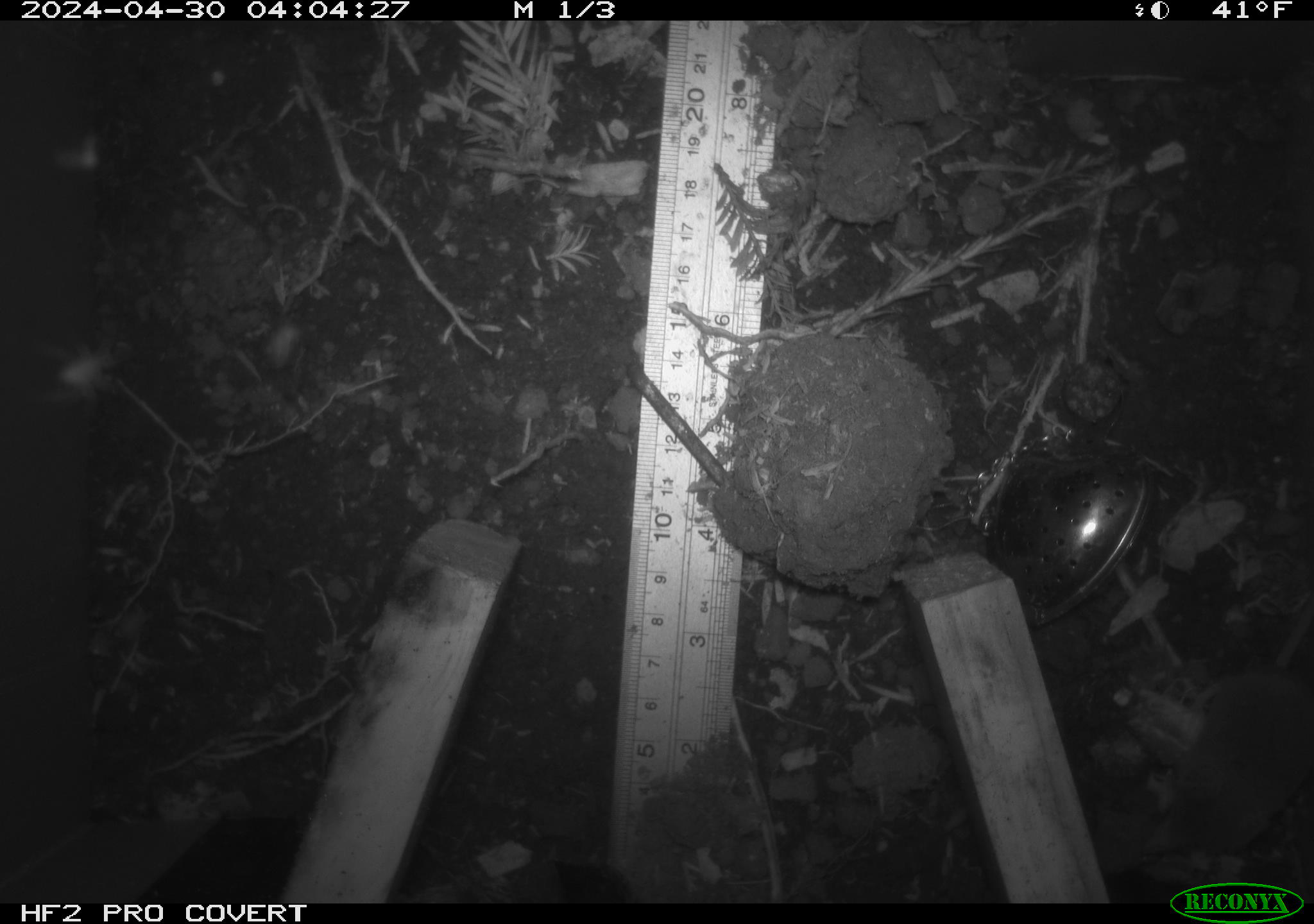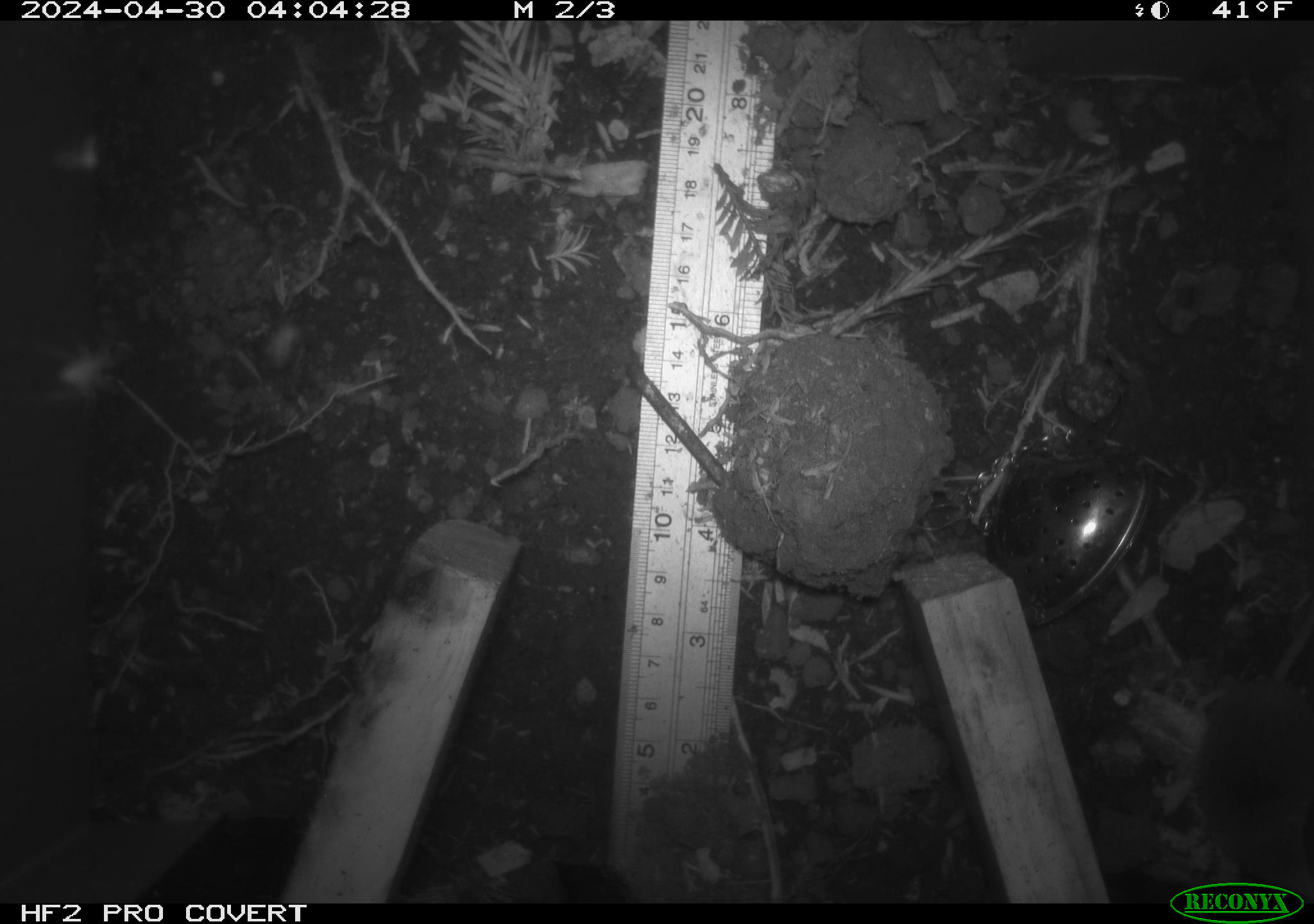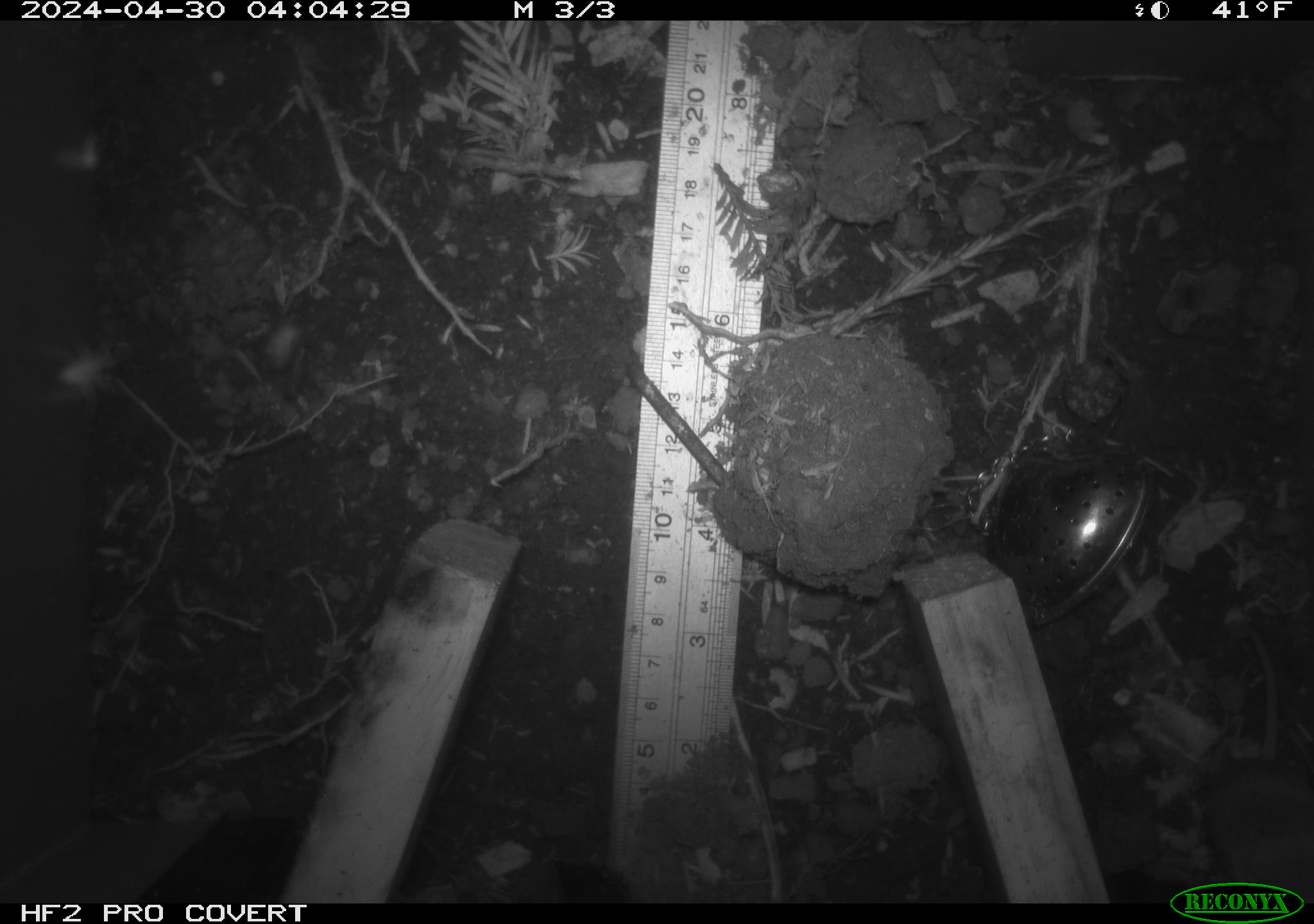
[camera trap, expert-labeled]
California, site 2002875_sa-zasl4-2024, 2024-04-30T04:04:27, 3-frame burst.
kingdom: Animalia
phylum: Chordata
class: Mammalia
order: Eulipotyphla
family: Soricidae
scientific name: Soricidae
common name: shrews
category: soricidae family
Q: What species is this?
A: Soricidae family (shrews) (Soricidae).